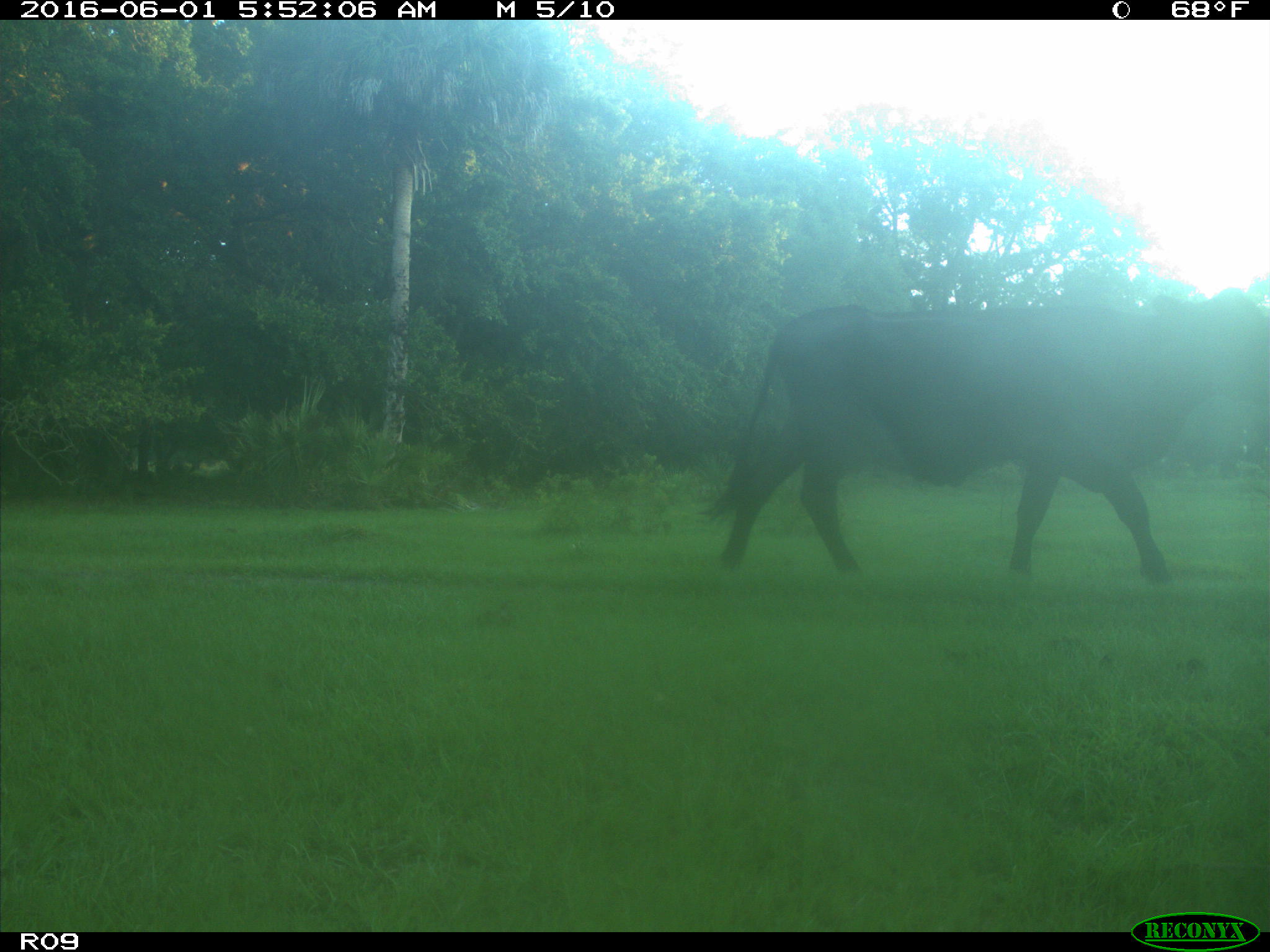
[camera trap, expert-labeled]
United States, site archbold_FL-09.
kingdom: Animalia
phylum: Chordata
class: Mammalia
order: Artiodactyla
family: Bovidae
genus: Bos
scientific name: Bos taurus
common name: domestic cow